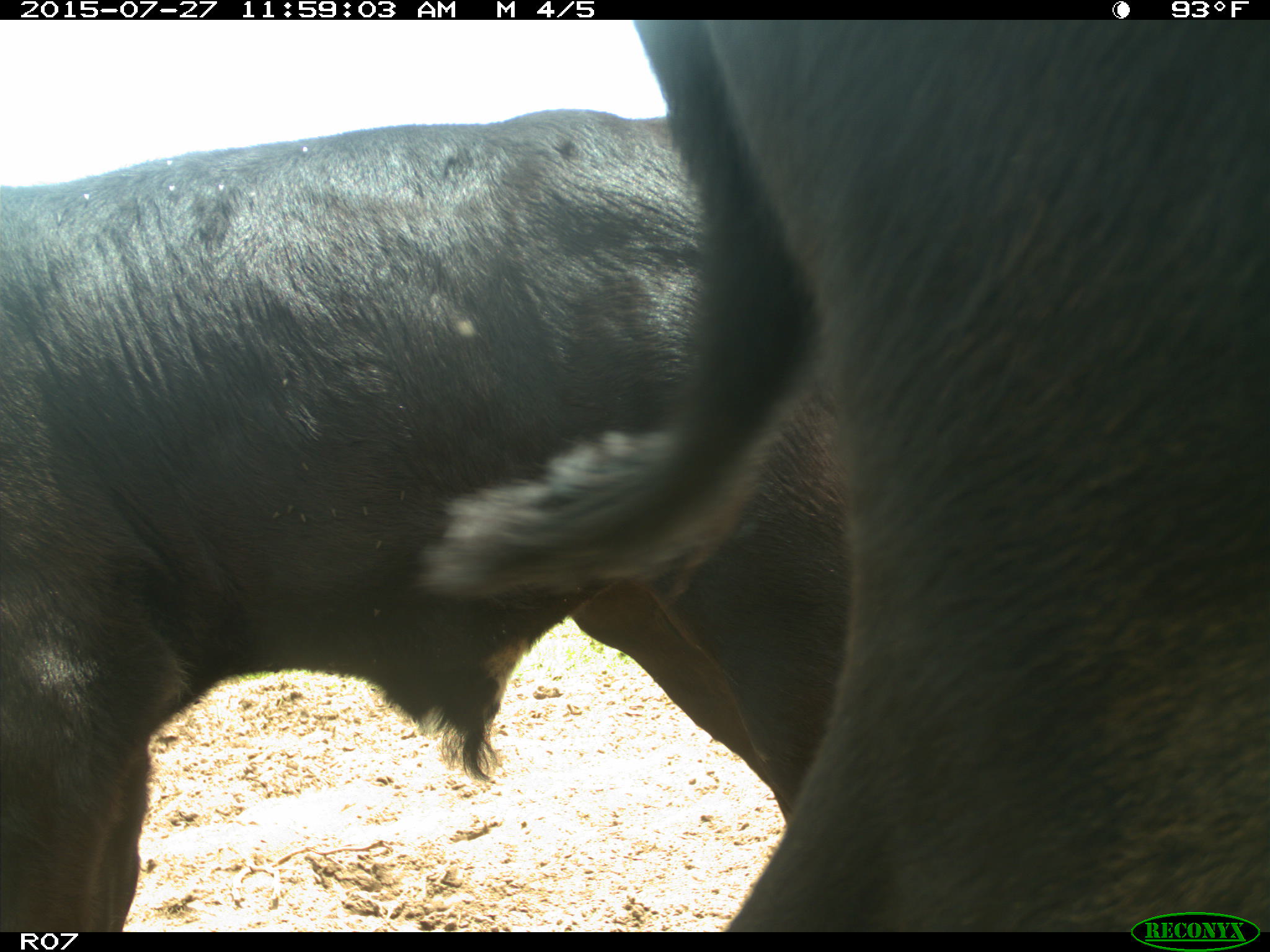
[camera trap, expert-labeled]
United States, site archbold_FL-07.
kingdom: Animalia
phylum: Chordata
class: Mammalia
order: Artiodactyla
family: Bovidae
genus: Bos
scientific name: Bos taurus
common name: domestic cow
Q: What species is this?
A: Bos taurus (domestic cow).